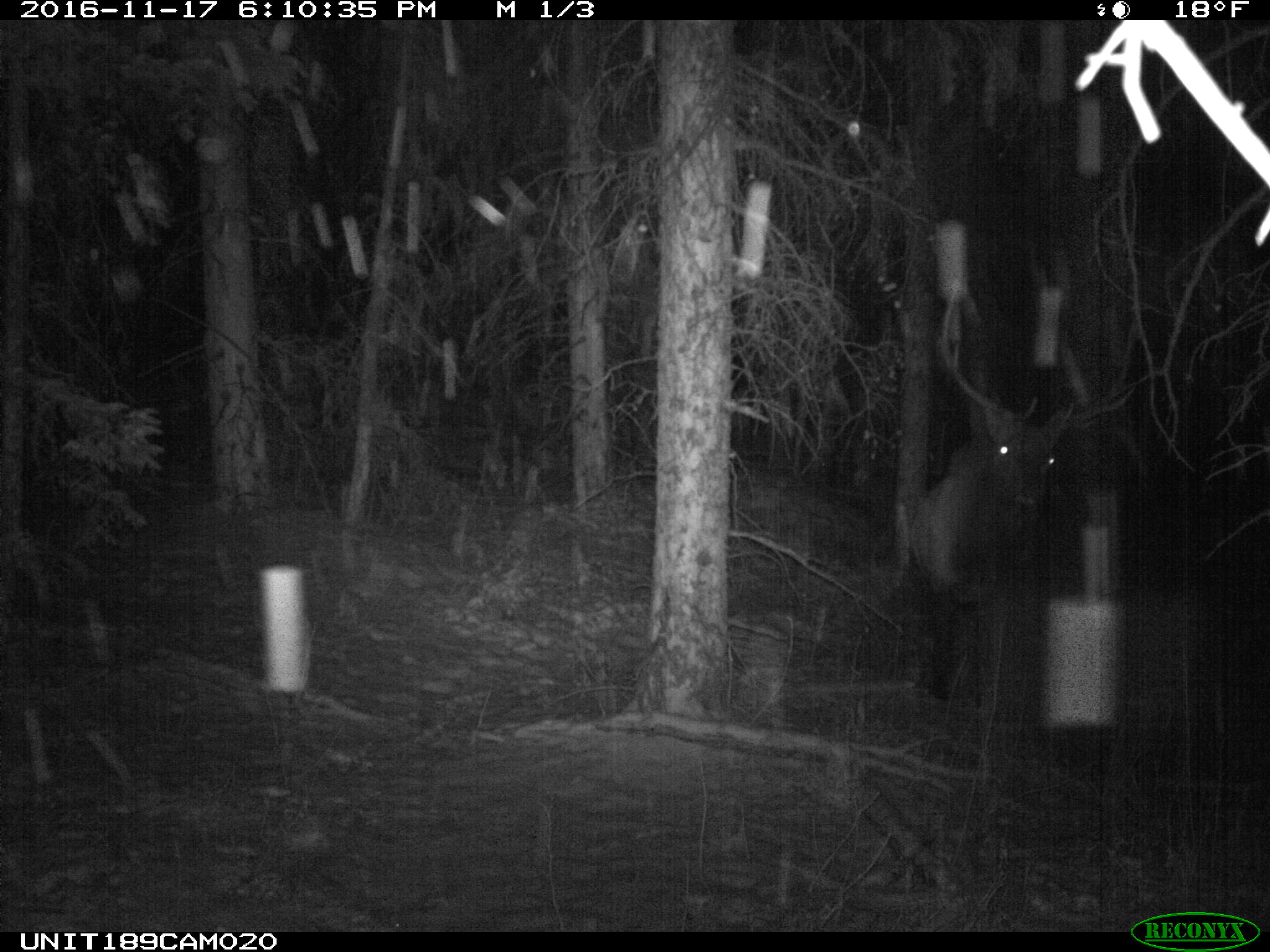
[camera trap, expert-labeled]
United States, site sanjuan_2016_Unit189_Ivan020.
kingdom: Animalia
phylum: Chordata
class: Mammalia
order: Artiodactyla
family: Cervidae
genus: Cervus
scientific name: Cervus elaphus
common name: red deer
Cervus elaphus (red deer).